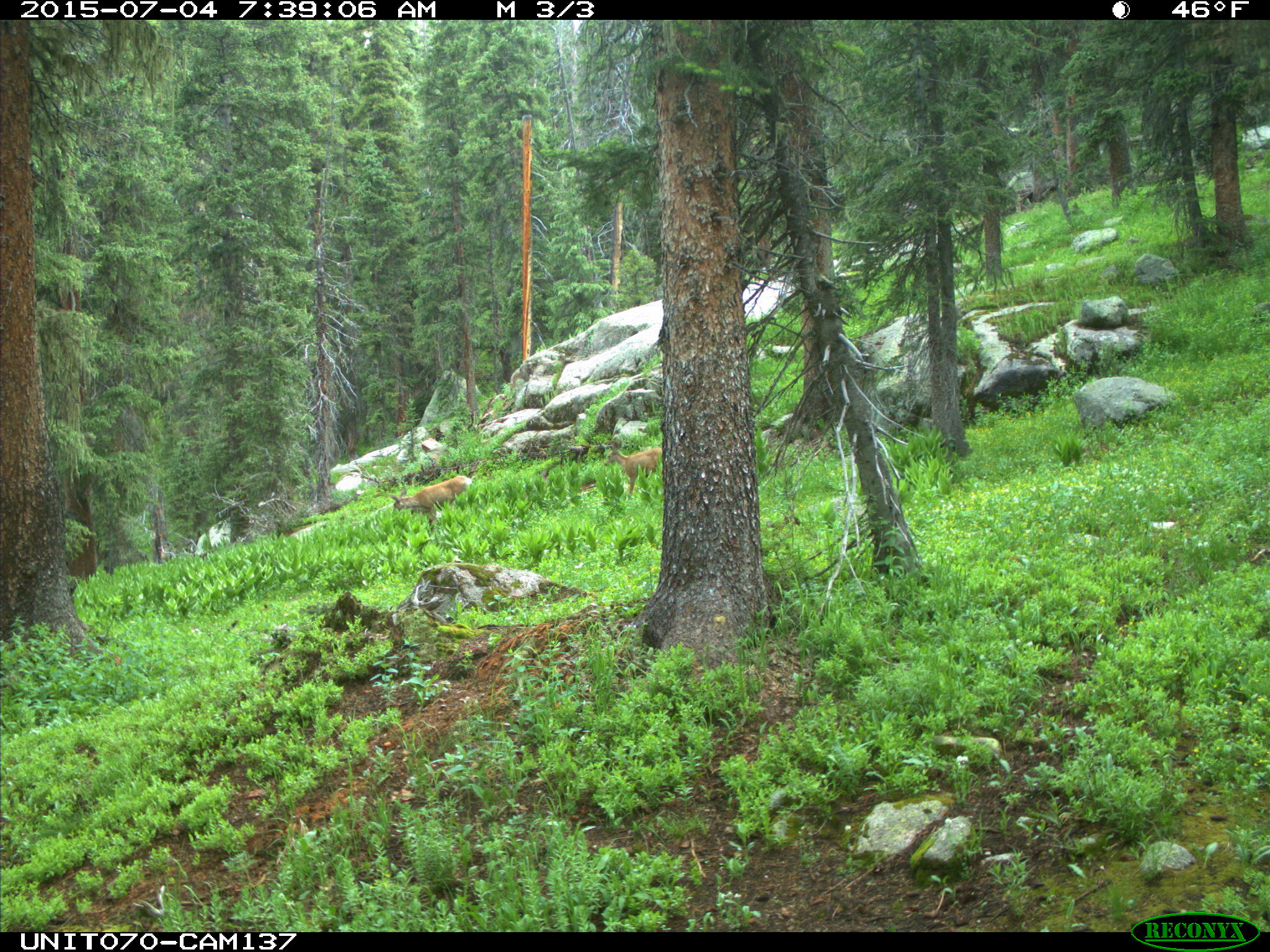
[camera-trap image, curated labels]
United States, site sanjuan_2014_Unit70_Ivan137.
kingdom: Animalia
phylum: Chordata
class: Mammalia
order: Artiodactyla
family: Cervidae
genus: Odocoileus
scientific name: Odocoileus hemionus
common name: mule deer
Odocoileus hemionus (mule deer).